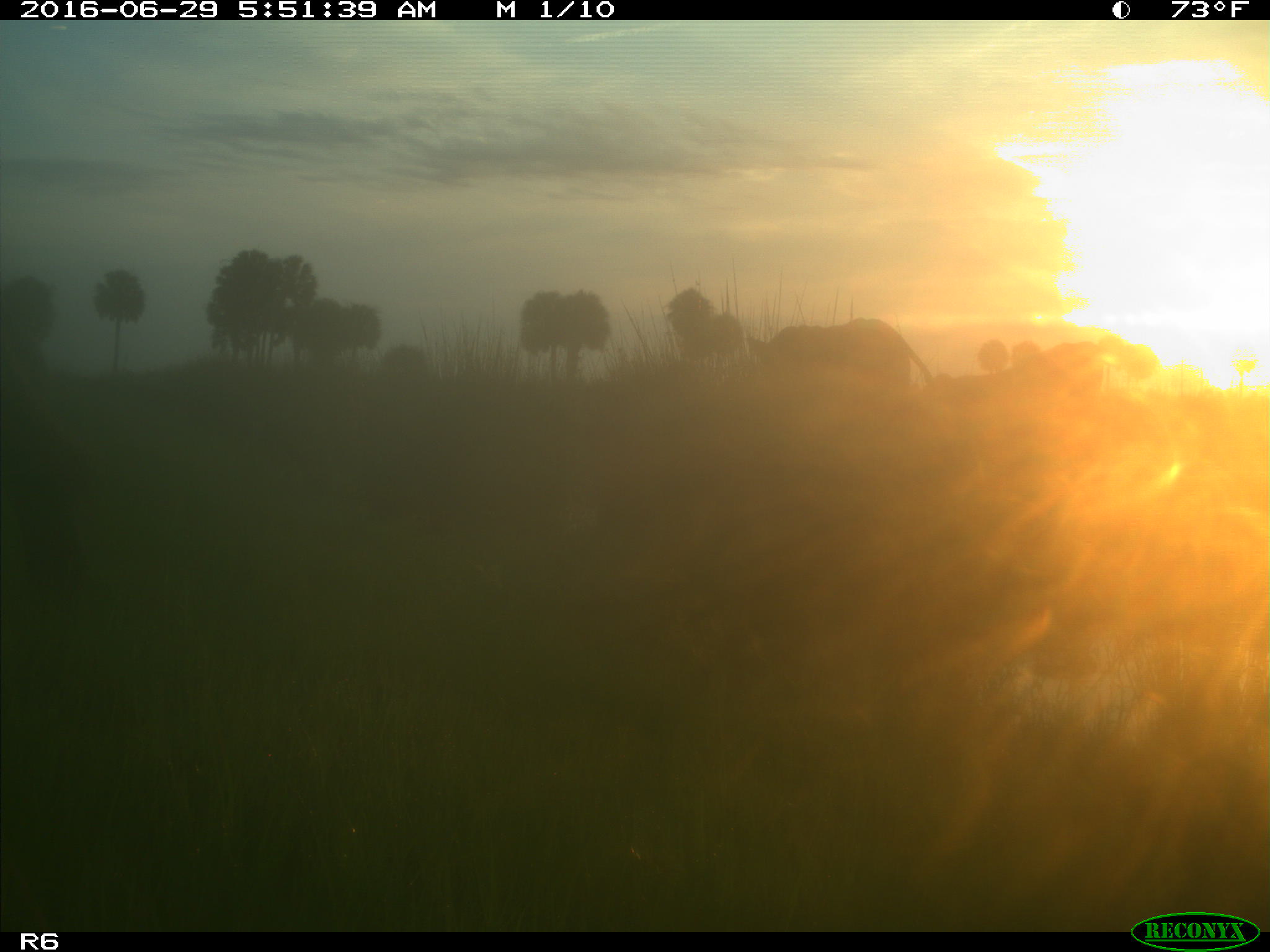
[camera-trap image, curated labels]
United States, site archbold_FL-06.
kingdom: Animalia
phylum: Chordata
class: Mammalia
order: Artiodactyla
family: Bovidae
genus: Bos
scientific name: Bos taurus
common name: domestic cow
Bos taurus (domestic cow).